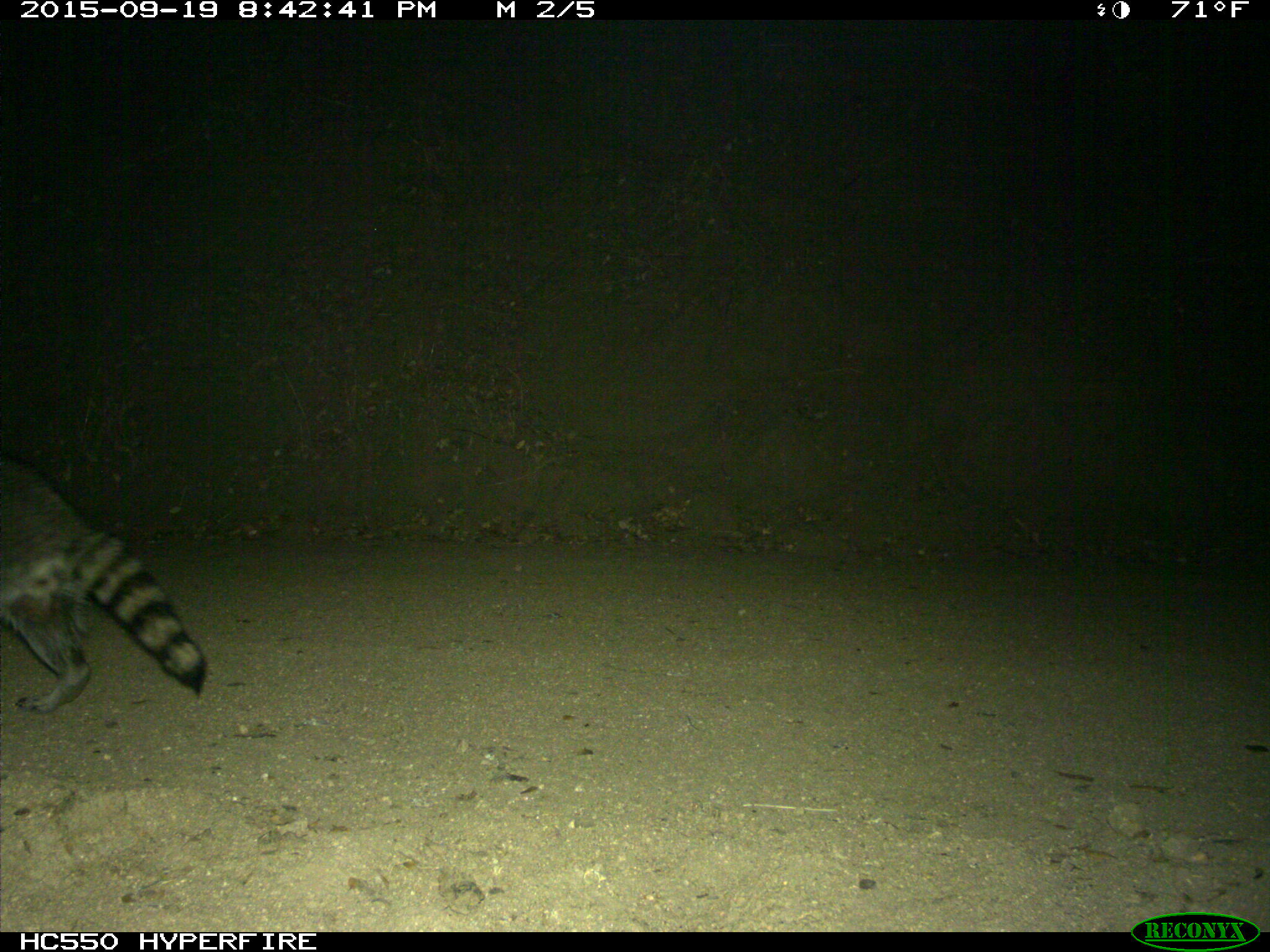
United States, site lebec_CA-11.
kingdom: Animalia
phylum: Chordata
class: Mammalia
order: Carnivora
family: Procyonidae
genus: Procyon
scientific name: Procyon lotor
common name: common raccoon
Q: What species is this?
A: Procyon lotor (common raccoon).